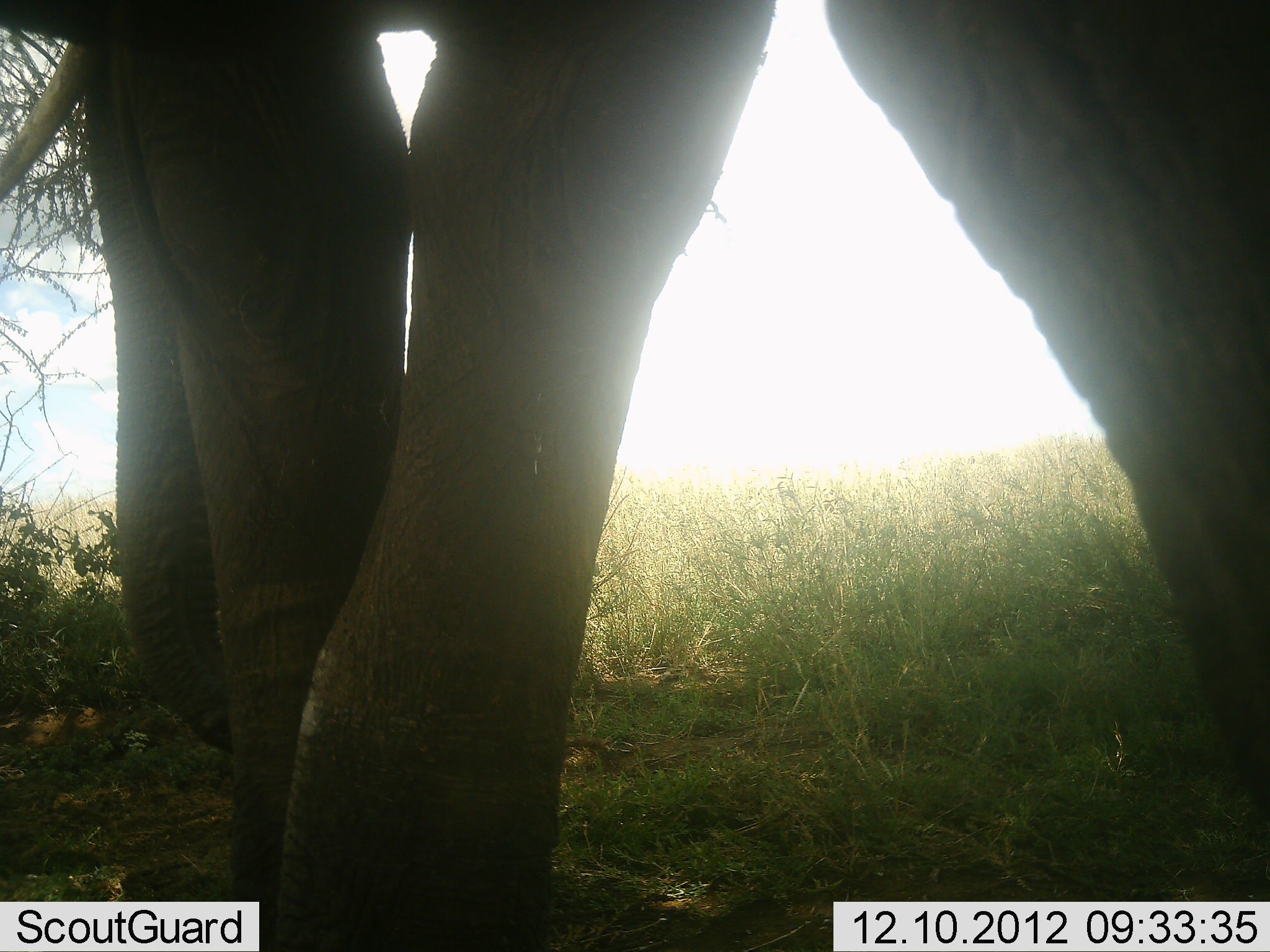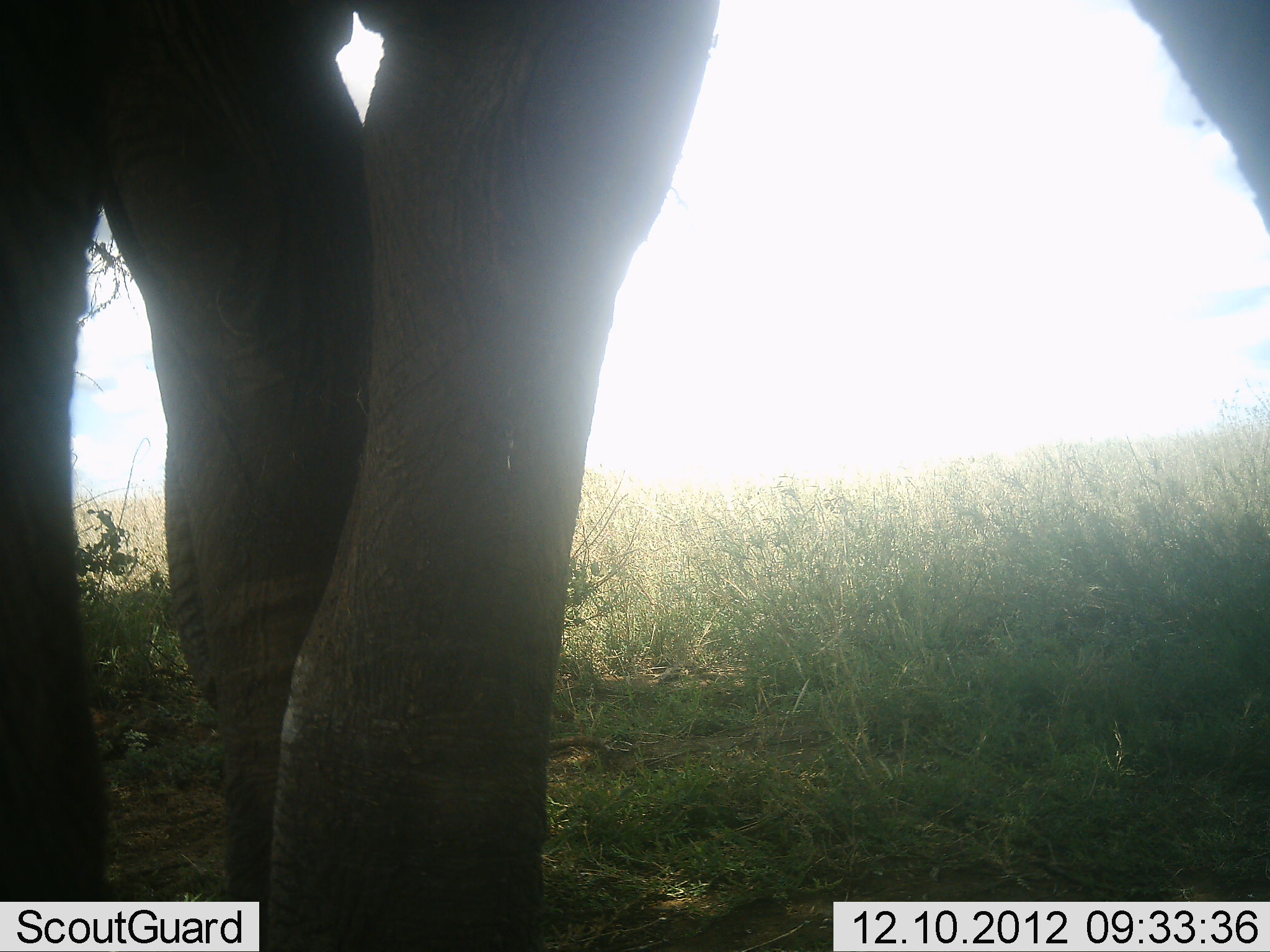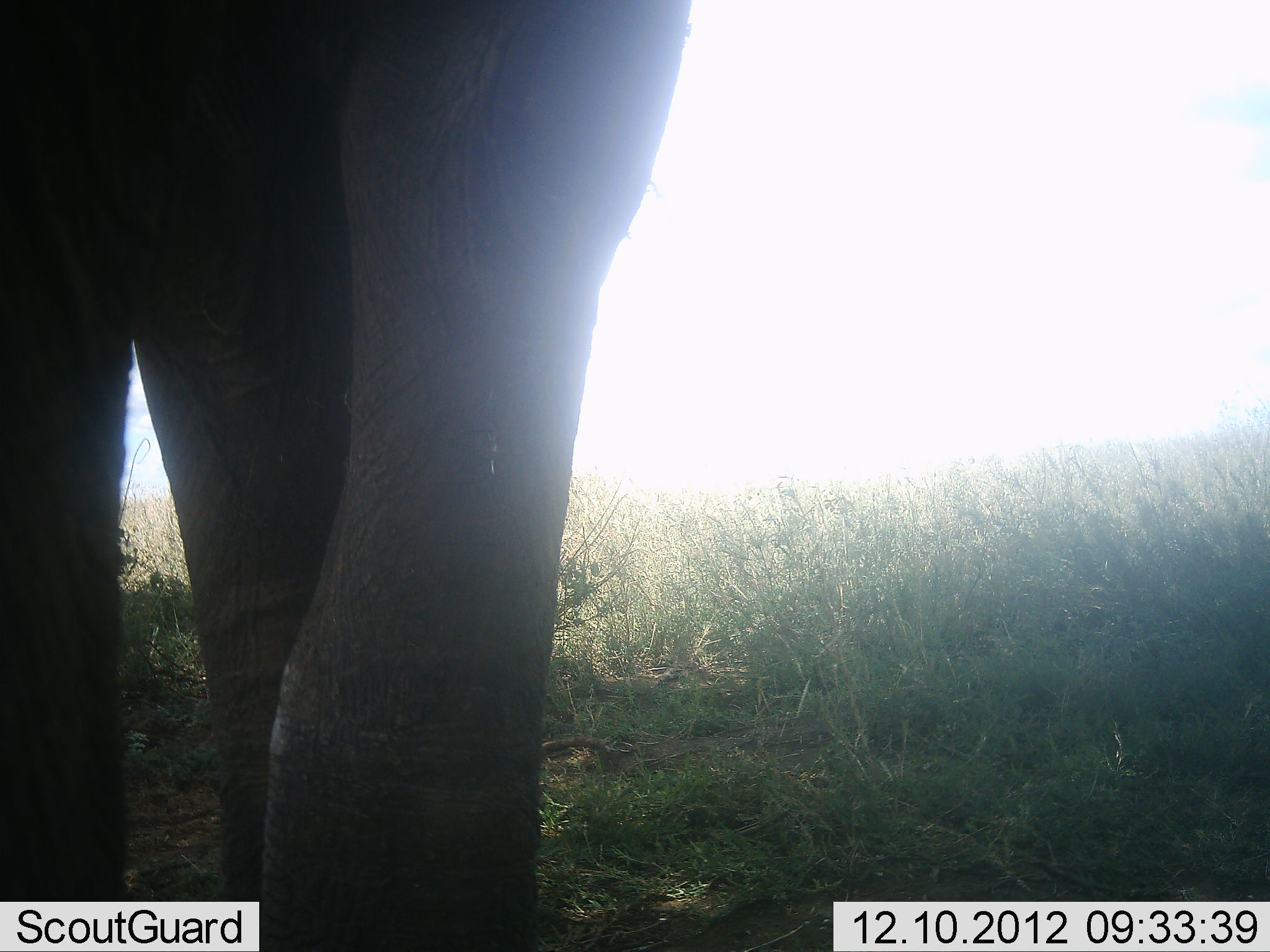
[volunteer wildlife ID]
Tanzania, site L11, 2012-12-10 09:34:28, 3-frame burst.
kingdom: Animalia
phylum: Chordata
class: Mammalia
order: Proboscidea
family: Elephantidae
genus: Loxodonta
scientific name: Loxodonta africana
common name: african bush elephant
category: elephant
Elephant (african bush elephant) (Loxodonta africana), count 1. Behavior (volunteer vote fractions): standing 40%, resting 0%, moving 50%, interacting 0%. Young present (vote fraction): 0%. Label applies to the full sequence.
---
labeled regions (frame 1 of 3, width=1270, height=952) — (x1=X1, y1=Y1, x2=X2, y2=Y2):
animal: (x1=1, y1=0, x2=1270, y2=951)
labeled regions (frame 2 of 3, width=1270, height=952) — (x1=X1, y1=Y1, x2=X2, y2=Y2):
animal: (x1=0, y1=0, x2=1269, y2=951)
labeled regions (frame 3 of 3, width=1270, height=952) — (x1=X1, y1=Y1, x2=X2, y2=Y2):
animal: (x1=1, y1=0, x2=692, y2=951)